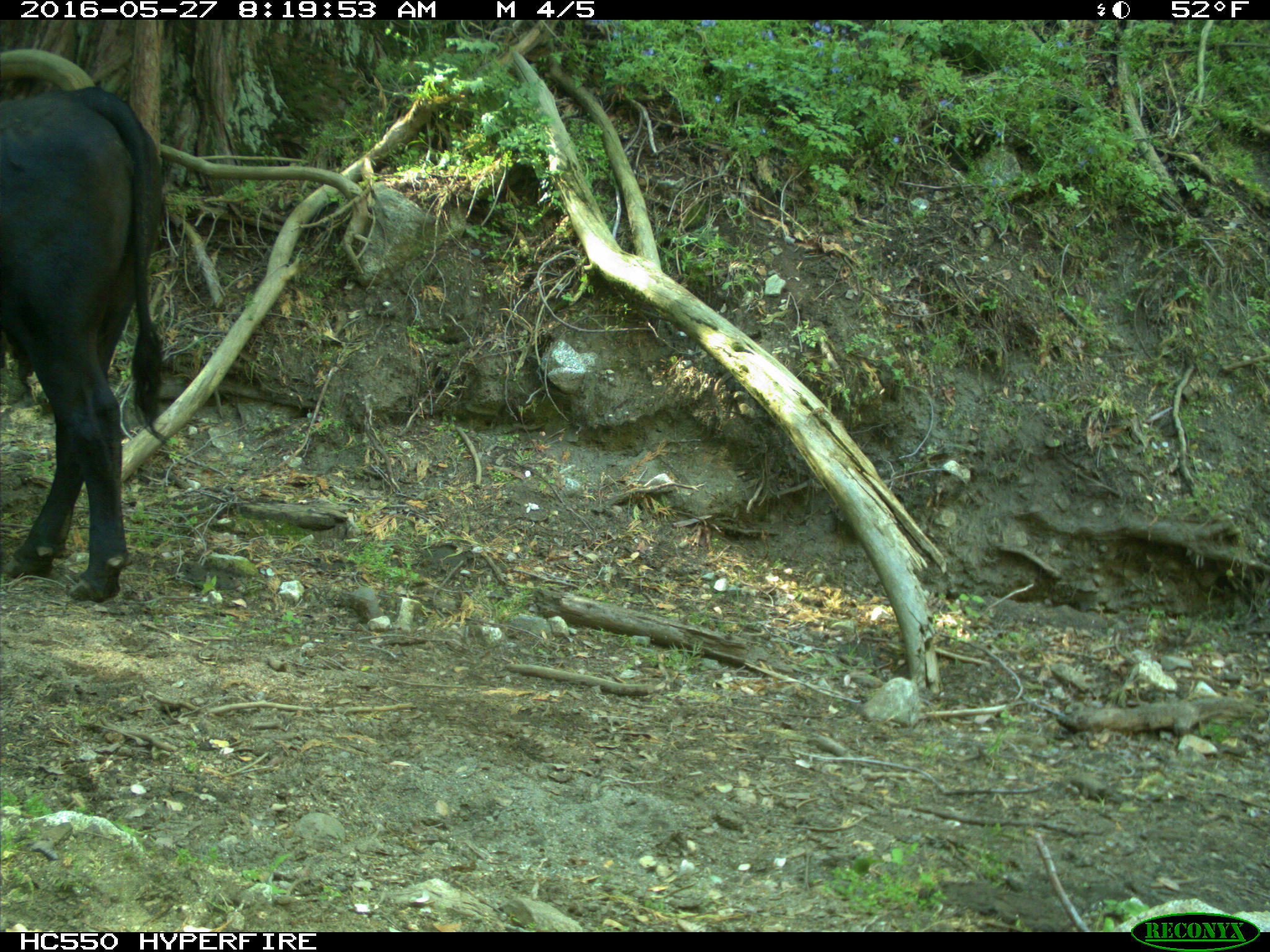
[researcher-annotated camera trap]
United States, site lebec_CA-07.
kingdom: Animalia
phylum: Chordata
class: Mammalia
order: Artiodactyla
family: Bovidae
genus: Bos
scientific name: Bos taurus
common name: domestic cow